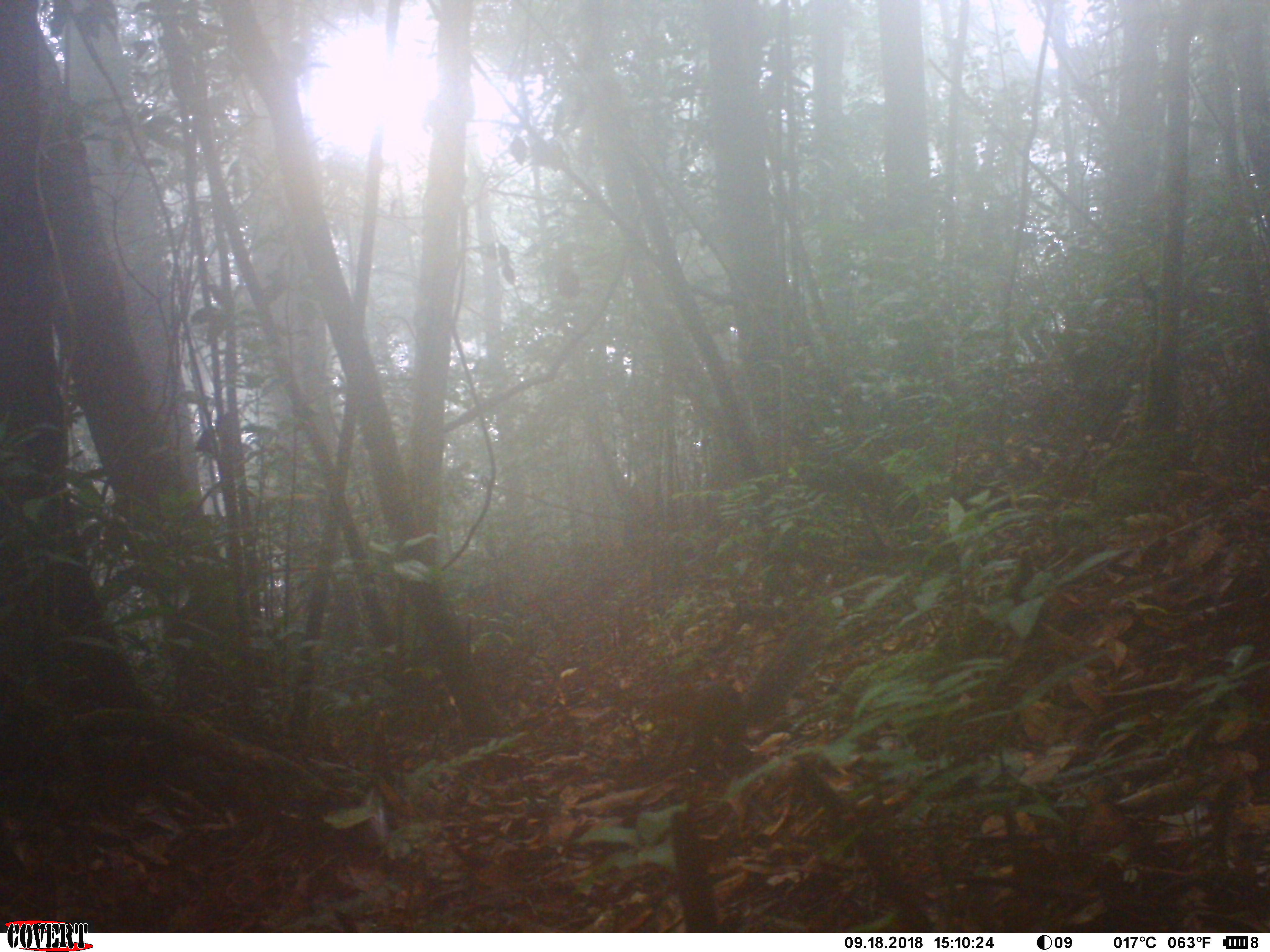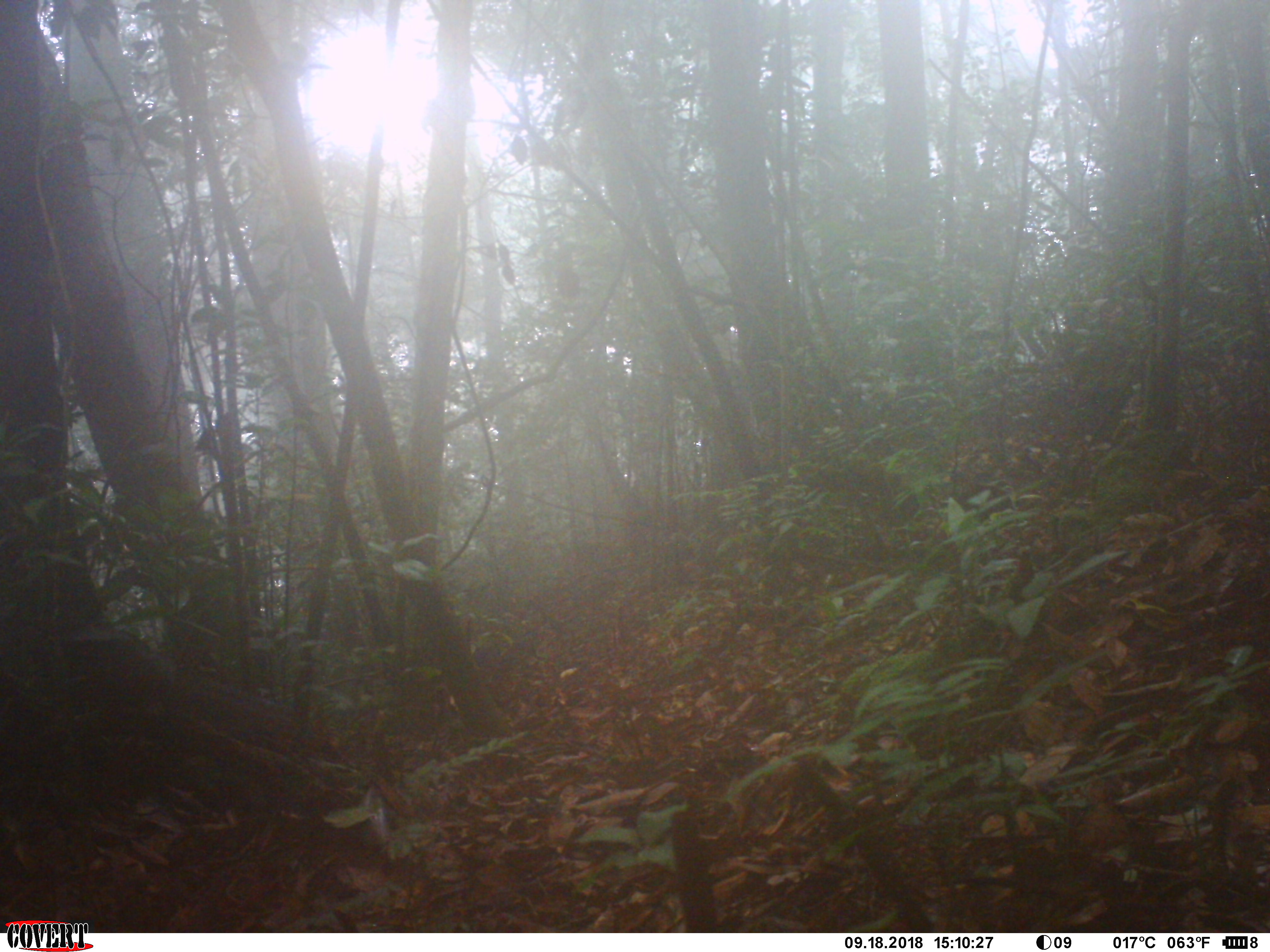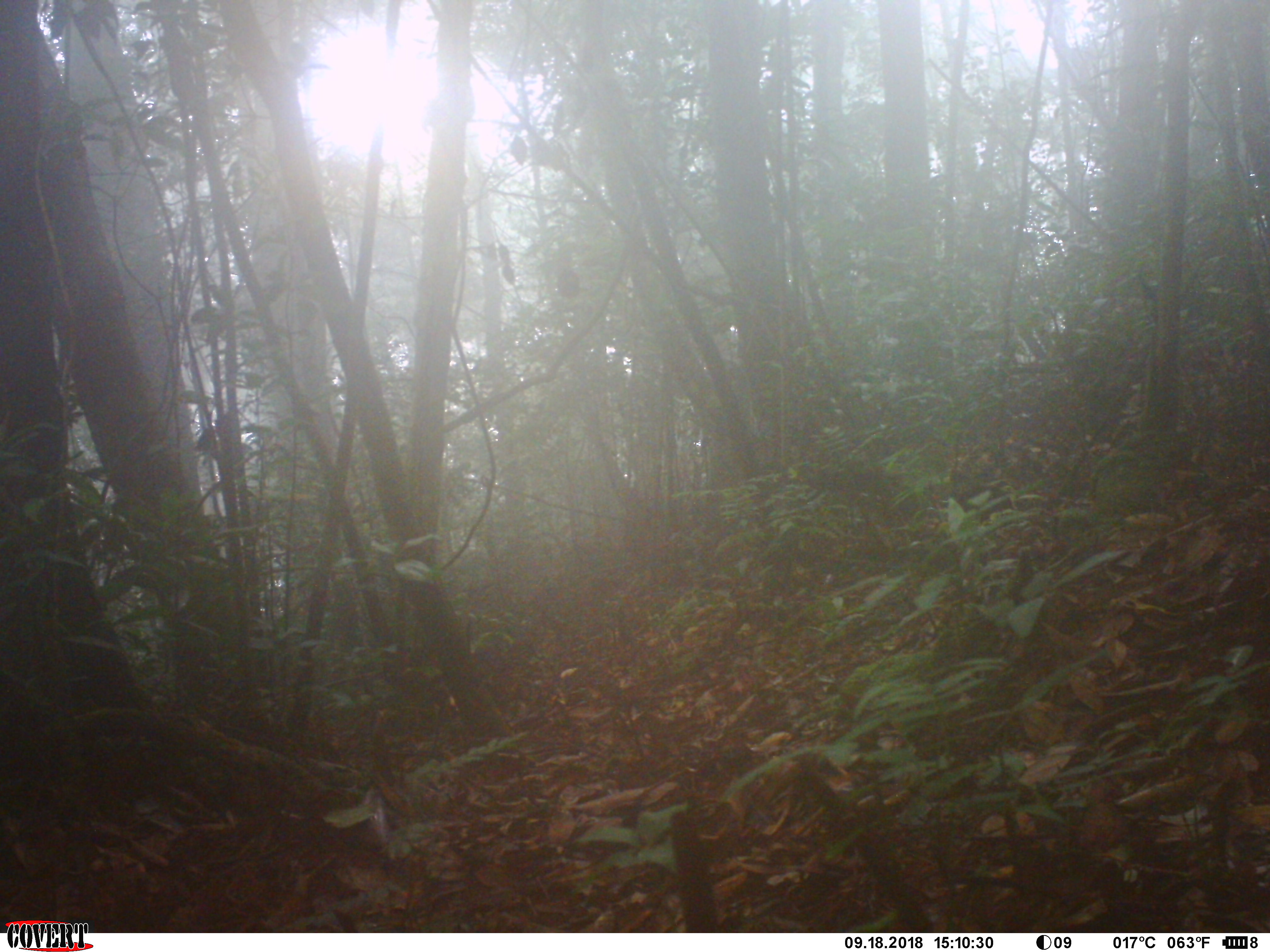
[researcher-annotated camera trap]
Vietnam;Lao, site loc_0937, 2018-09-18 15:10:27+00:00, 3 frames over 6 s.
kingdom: Animalia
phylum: Chordata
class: Mammalia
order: Rodentia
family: Sciuridae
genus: Dremomys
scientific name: Dremomys rufigenis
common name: red-cheeked squirrel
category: red cheeked squirrel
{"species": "red cheeked squirrel (red-cheeked squirrel) (Dremomys rufigenis)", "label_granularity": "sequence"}